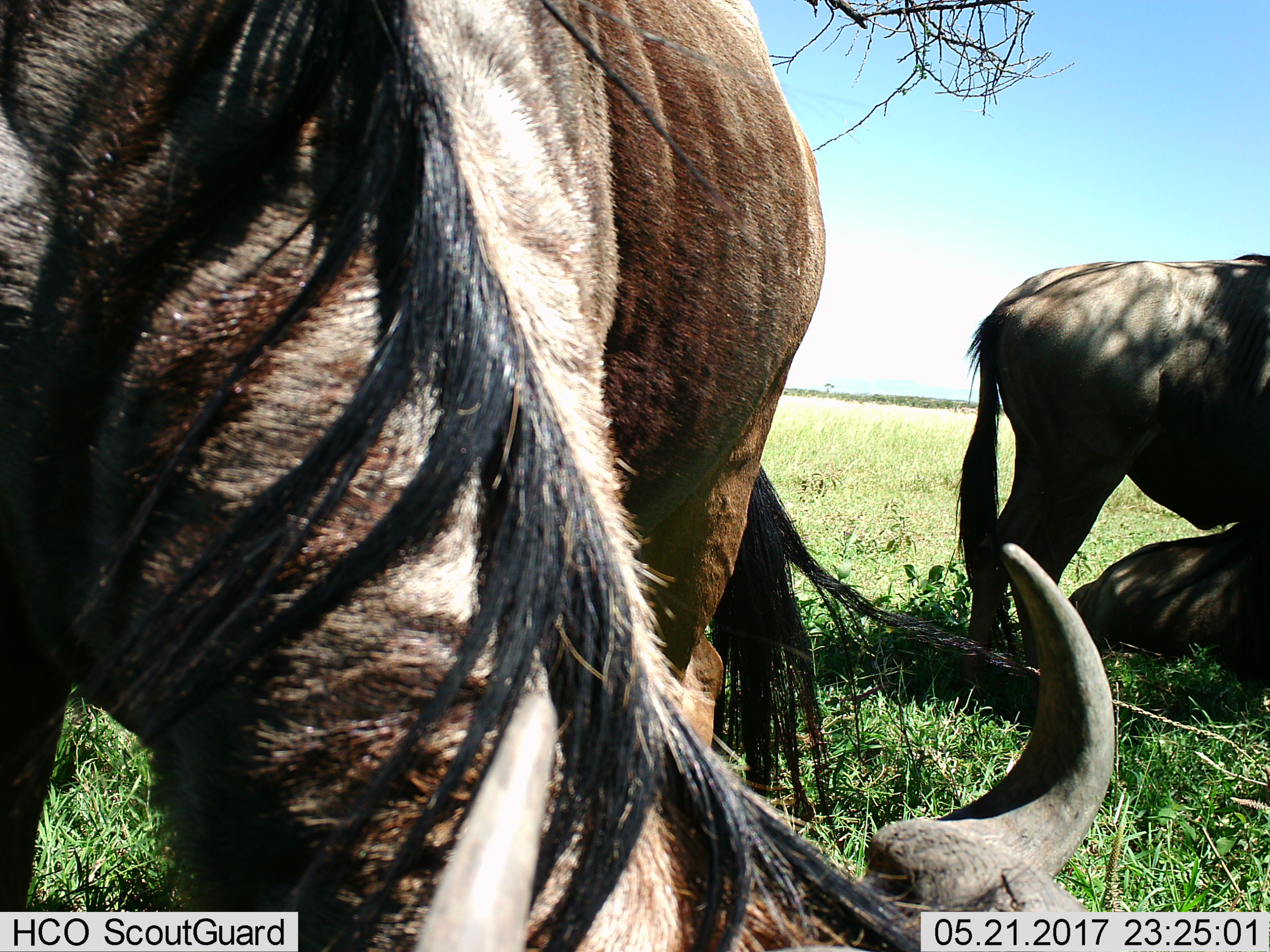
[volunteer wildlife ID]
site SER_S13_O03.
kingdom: Animalia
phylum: Chordata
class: Mammalia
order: Artiodactyla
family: Bovidae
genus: Connochaetes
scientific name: Connochaetes taurinus taurinus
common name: blue wildebeest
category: wildebeestblue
Wildebeestblue (blue wildebeest) (Connochaetes taurinus taurinus), count 3. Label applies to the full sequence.